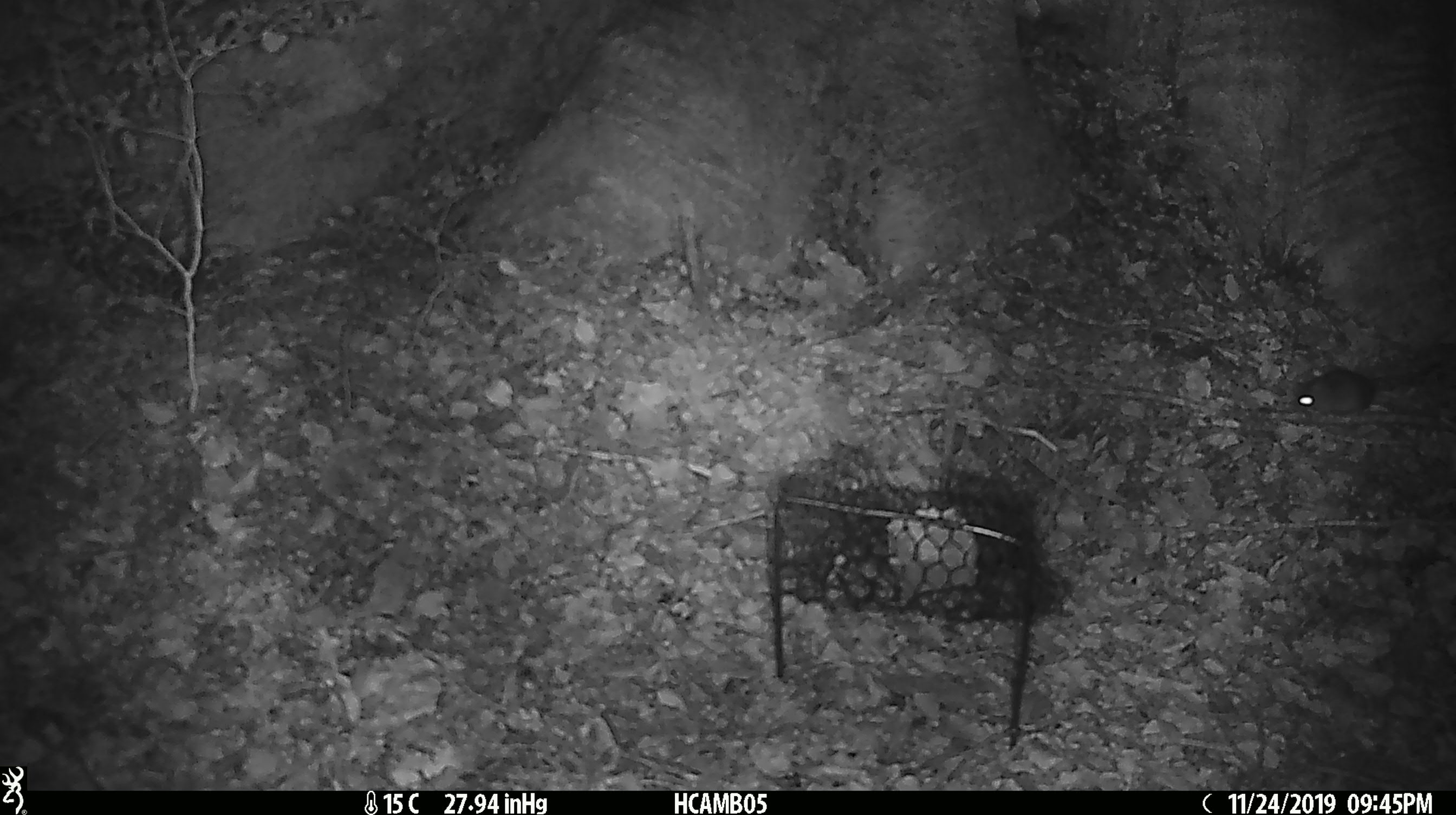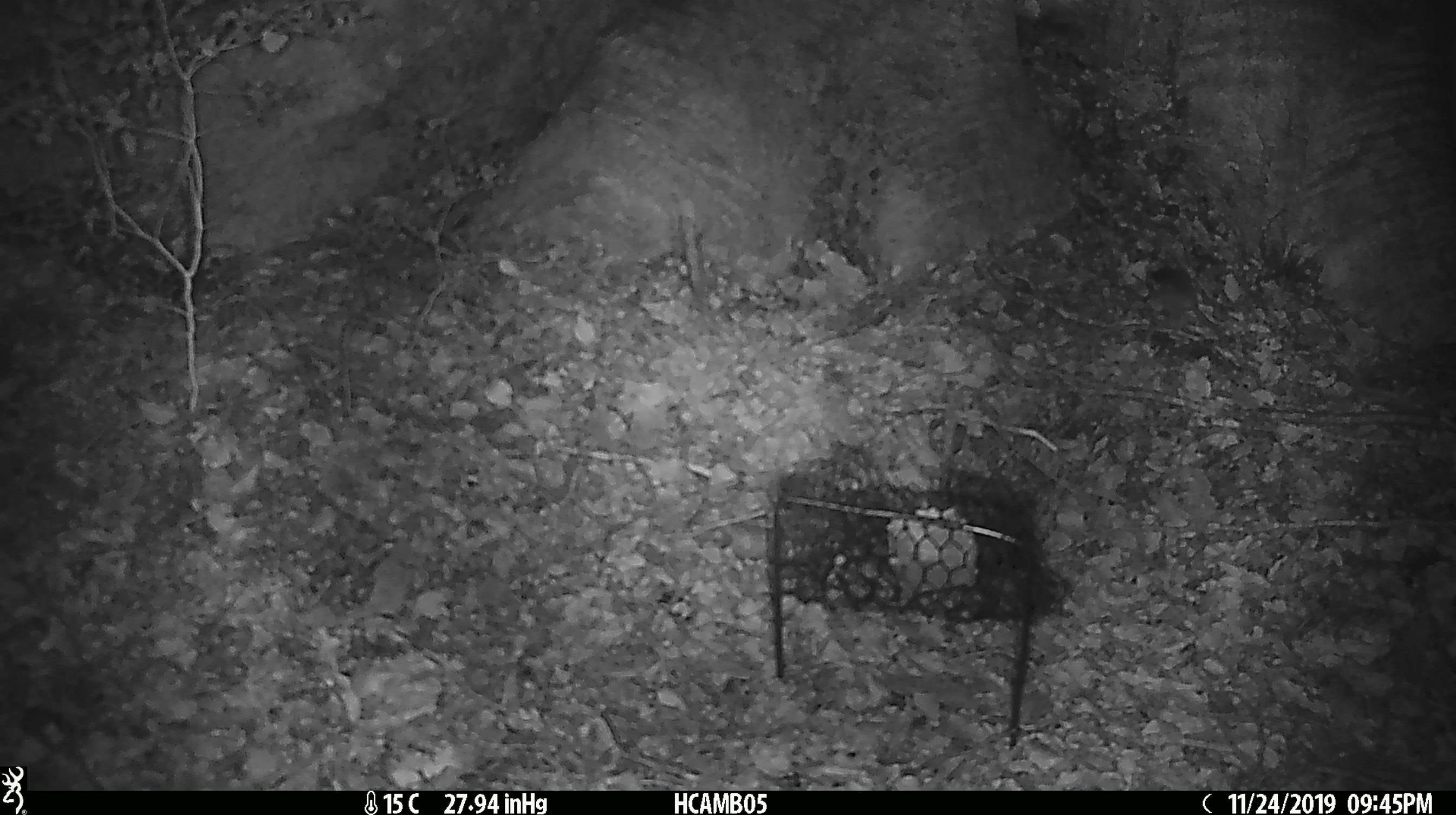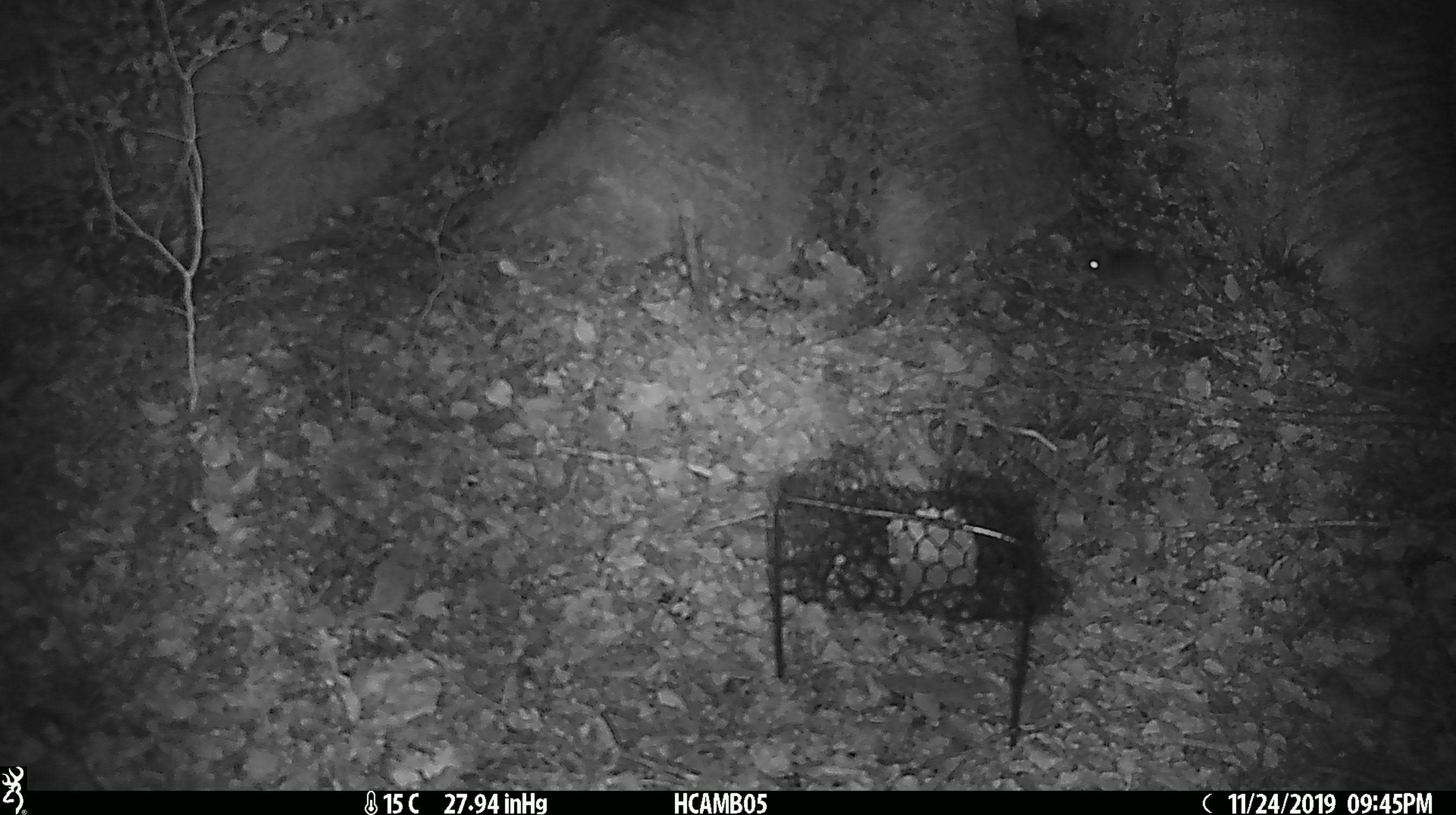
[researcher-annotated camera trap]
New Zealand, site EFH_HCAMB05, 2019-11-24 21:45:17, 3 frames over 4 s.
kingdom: Animalia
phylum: Chordata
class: Mammalia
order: Rodentia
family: Muridae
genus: Mus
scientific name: Mus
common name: mouse